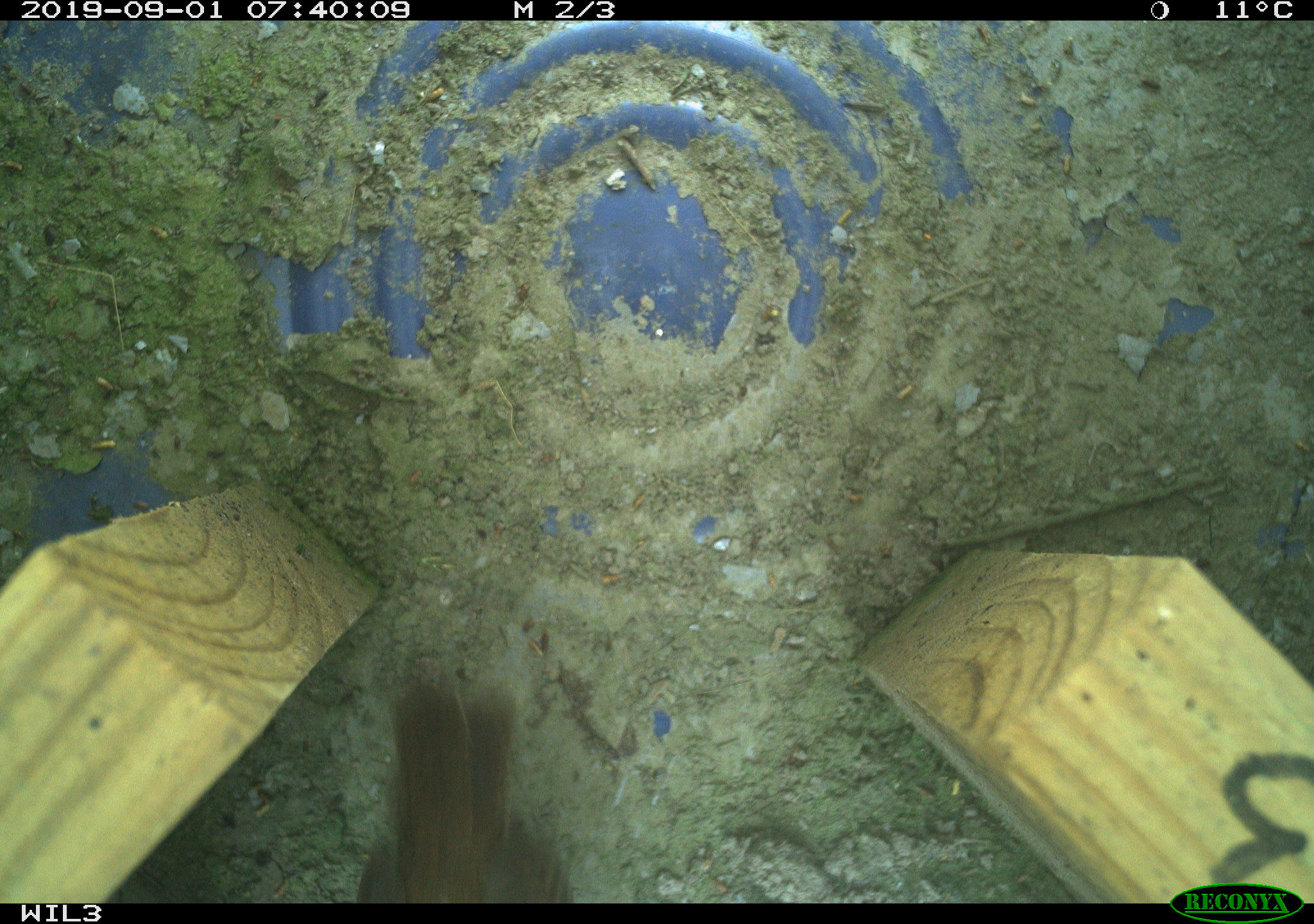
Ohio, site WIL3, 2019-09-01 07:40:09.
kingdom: Animalia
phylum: Chordata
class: Aves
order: Passeriformes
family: Troglodytidae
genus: Troglodytes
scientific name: Troglodytes aedon aedon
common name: northern house wren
Northern house wren (Troglodytes aedon aedon).